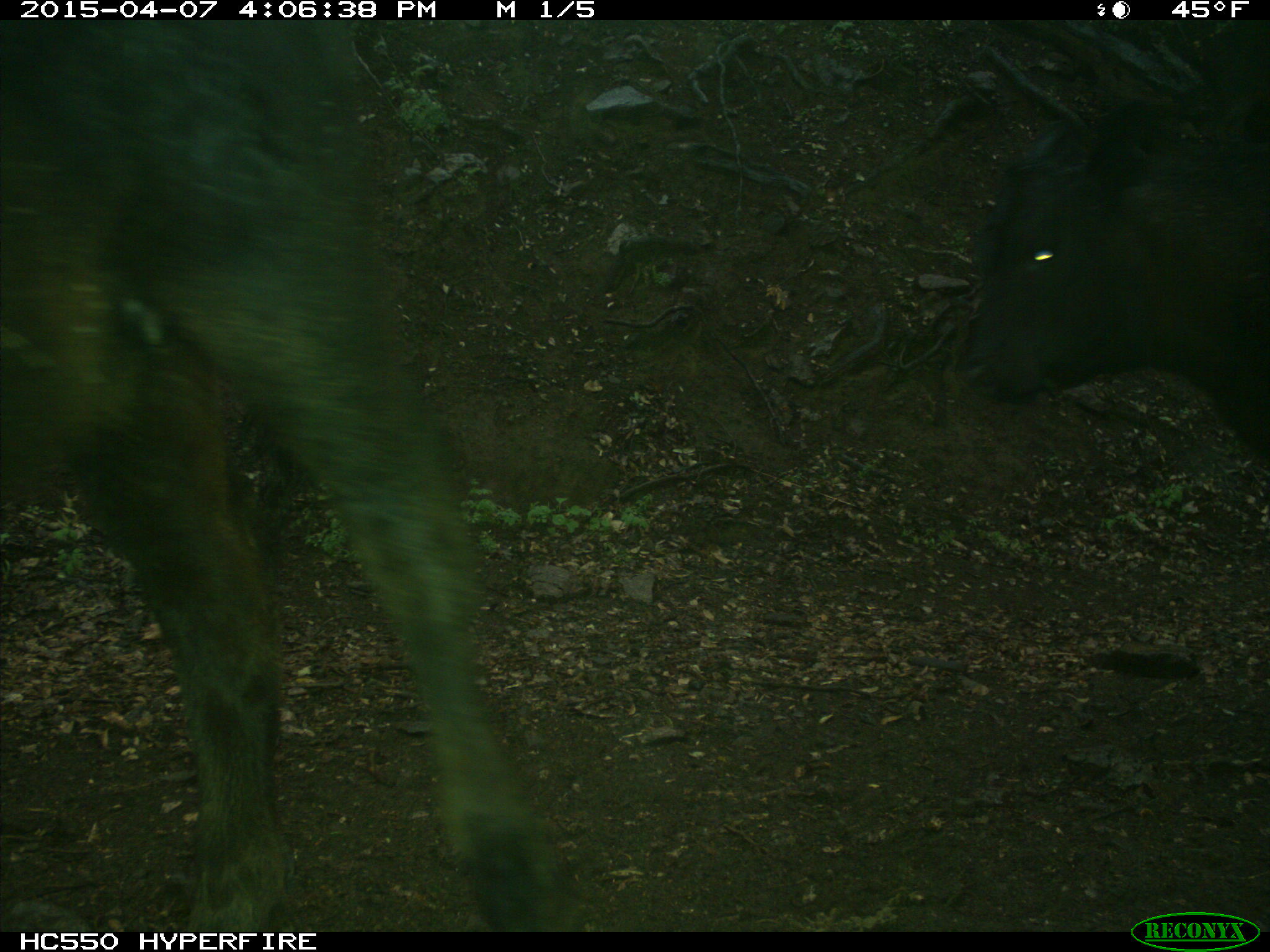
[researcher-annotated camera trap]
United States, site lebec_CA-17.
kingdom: Animalia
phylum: Chordata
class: Mammalia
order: Artiodactyla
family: Bovidae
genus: Bos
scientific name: Bos taurus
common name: domestic cow